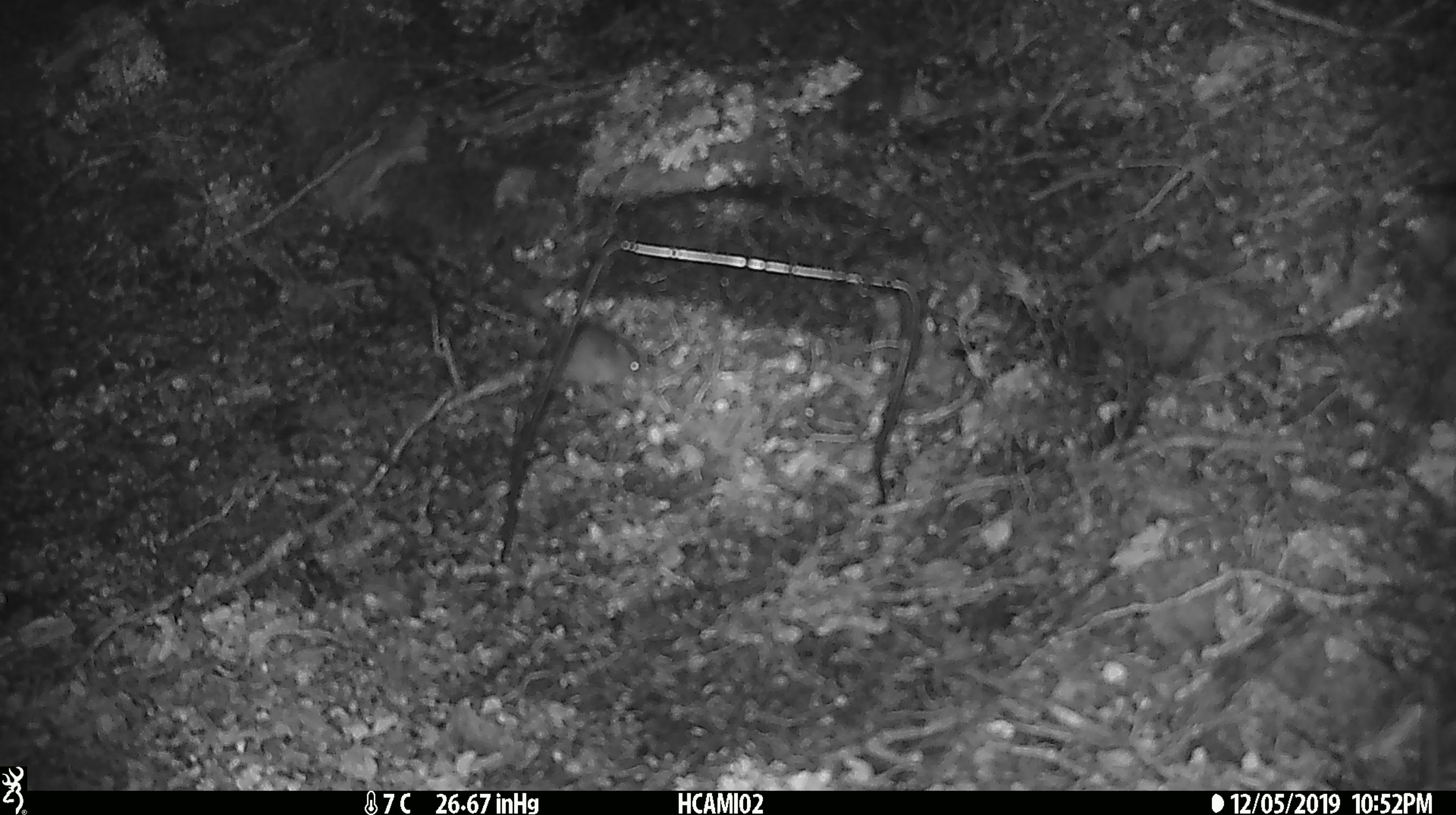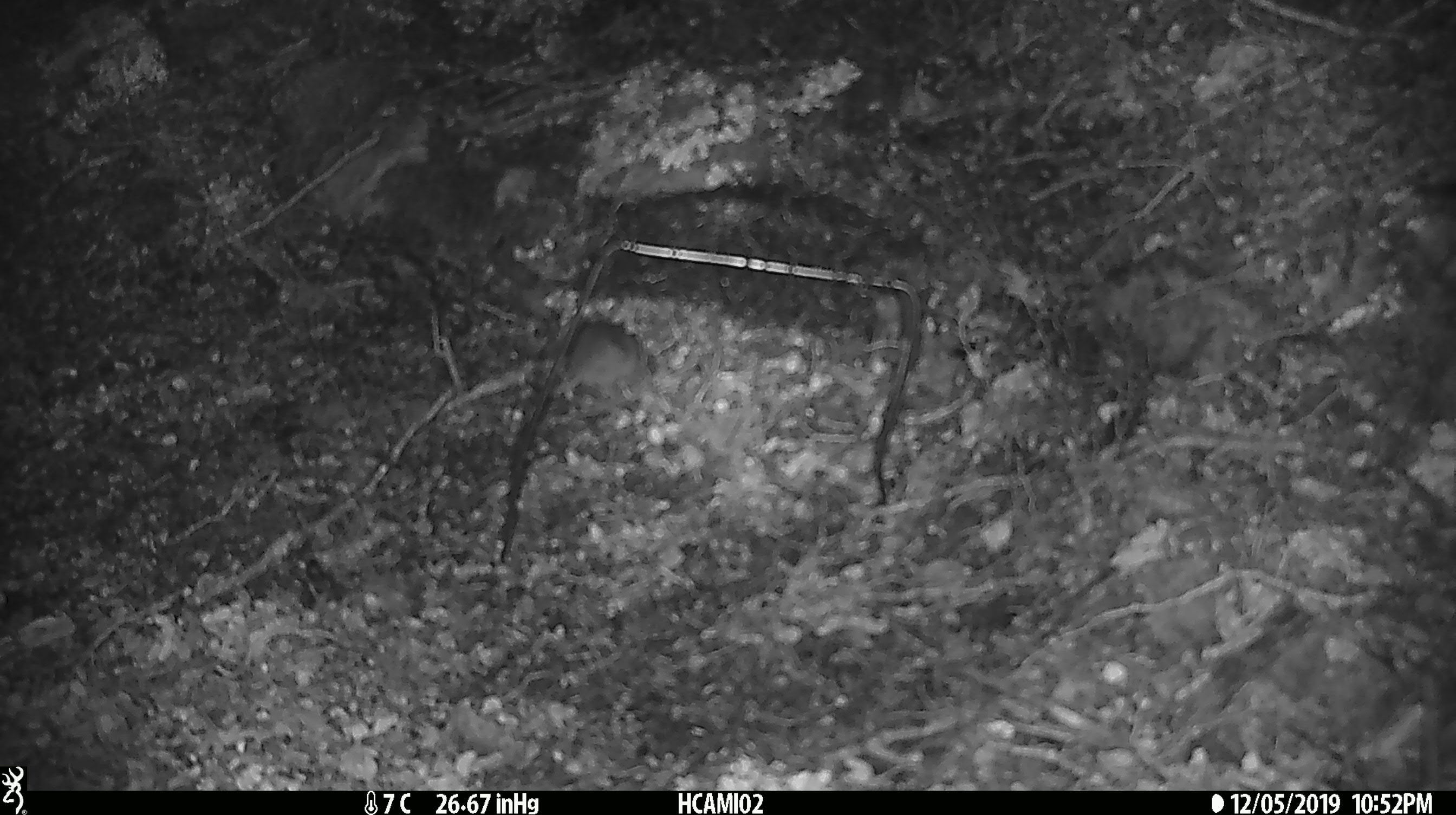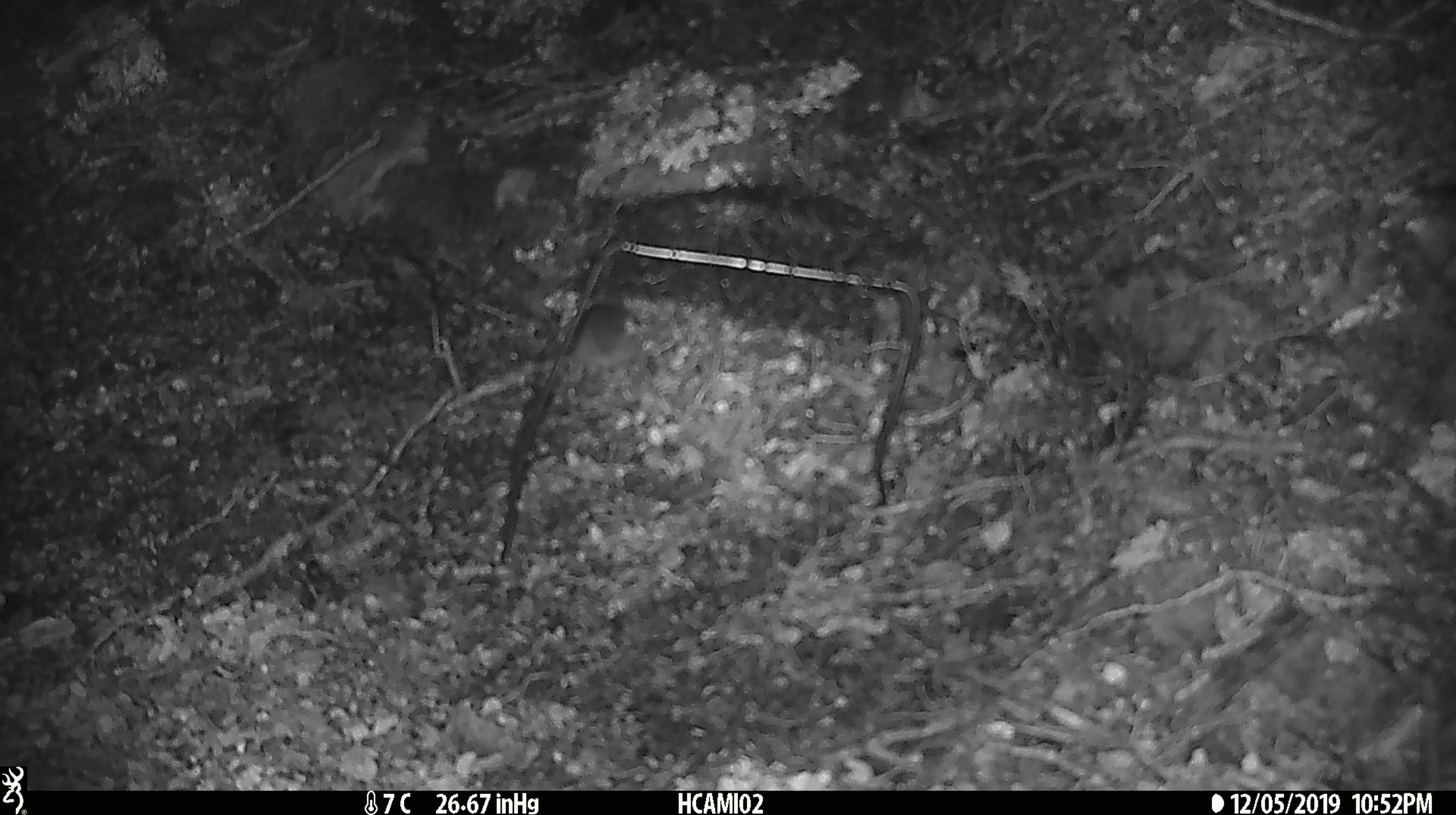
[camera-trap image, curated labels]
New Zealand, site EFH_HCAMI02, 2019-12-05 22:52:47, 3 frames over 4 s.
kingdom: Animalia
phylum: Chordata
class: Mammalia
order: Rodentia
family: Muridae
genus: Mus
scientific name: Mus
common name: mouse